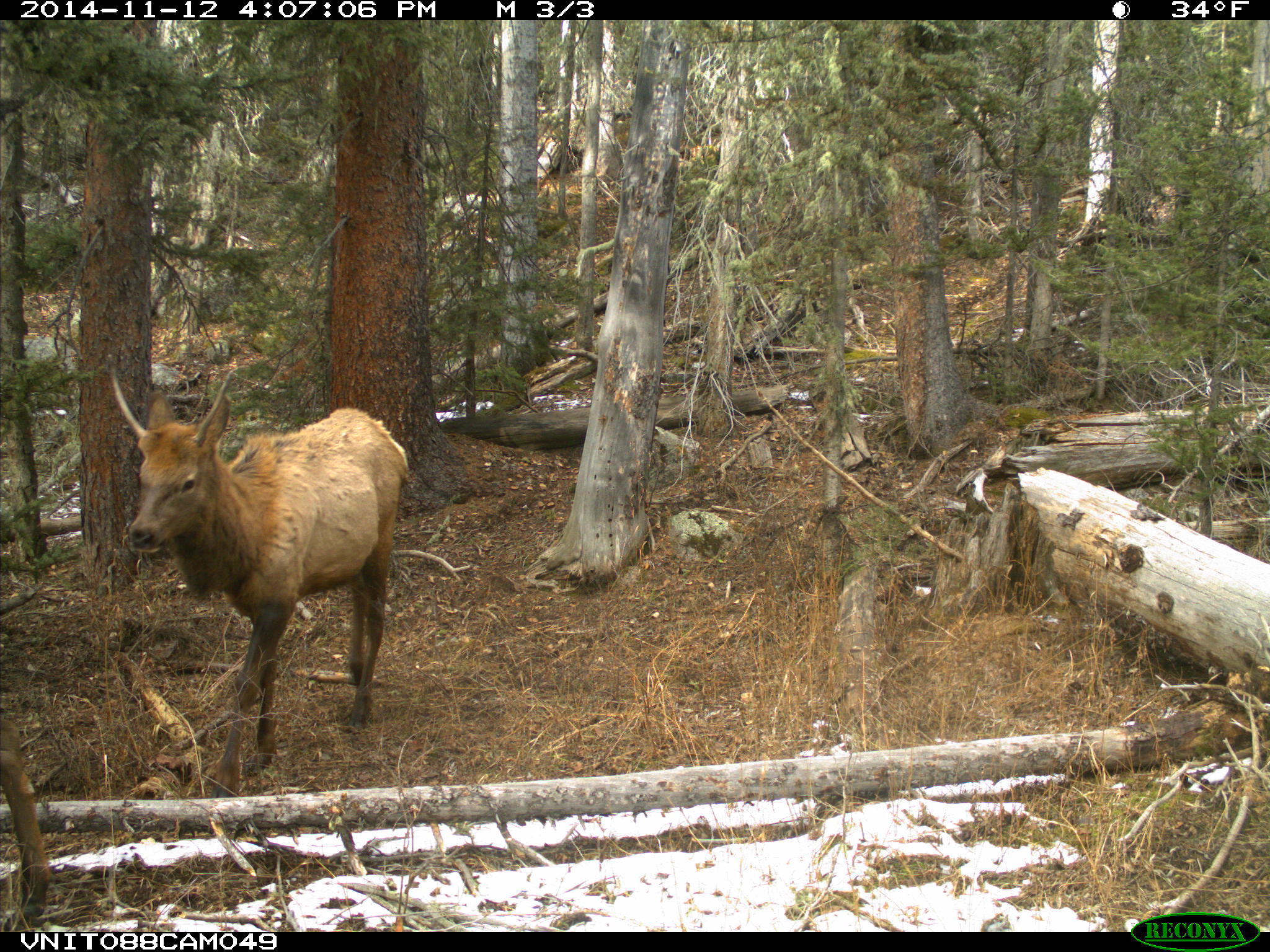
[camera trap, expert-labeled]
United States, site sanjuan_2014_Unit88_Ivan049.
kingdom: Animalia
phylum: Chordata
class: Mammalia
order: Artiodactyla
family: Cervidae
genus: Cervus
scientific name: Cervus elaphus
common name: red deer